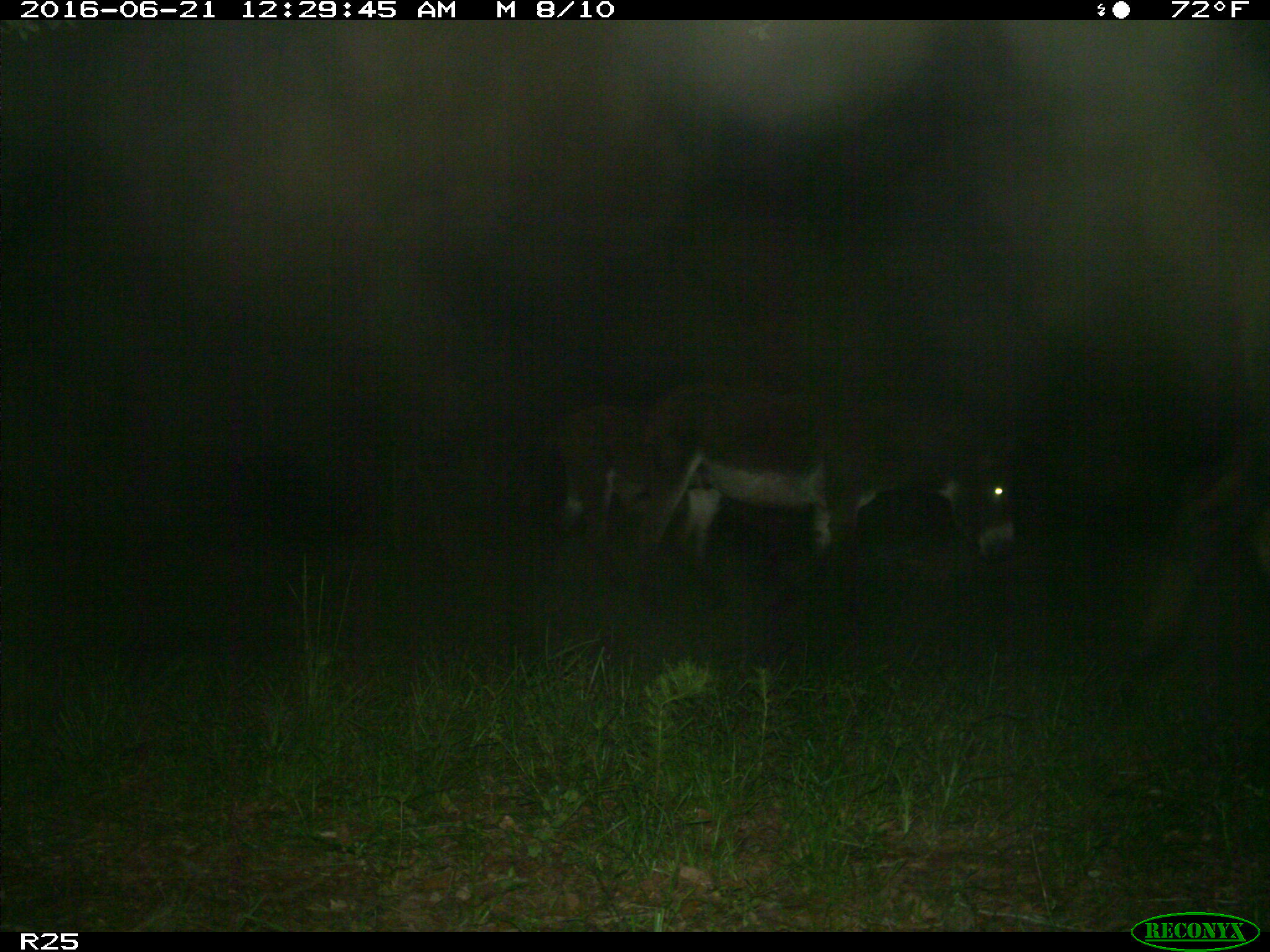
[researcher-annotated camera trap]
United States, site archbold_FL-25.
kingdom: Animalia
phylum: Chordata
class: Mammalia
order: Artiodactyla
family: Bovidae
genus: Bos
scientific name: Bos taurus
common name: domestic cow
Bos taurus (domestic cow).